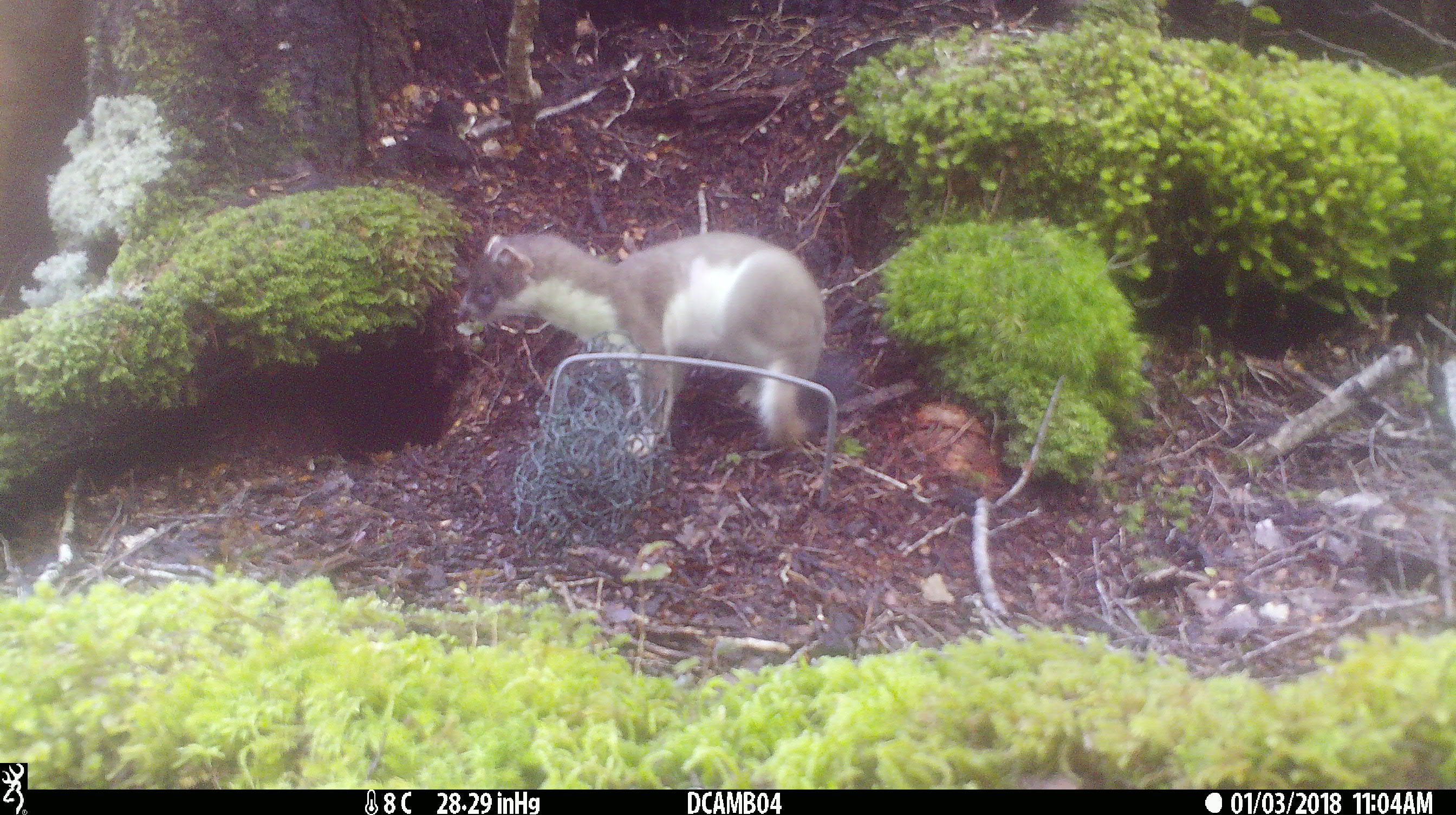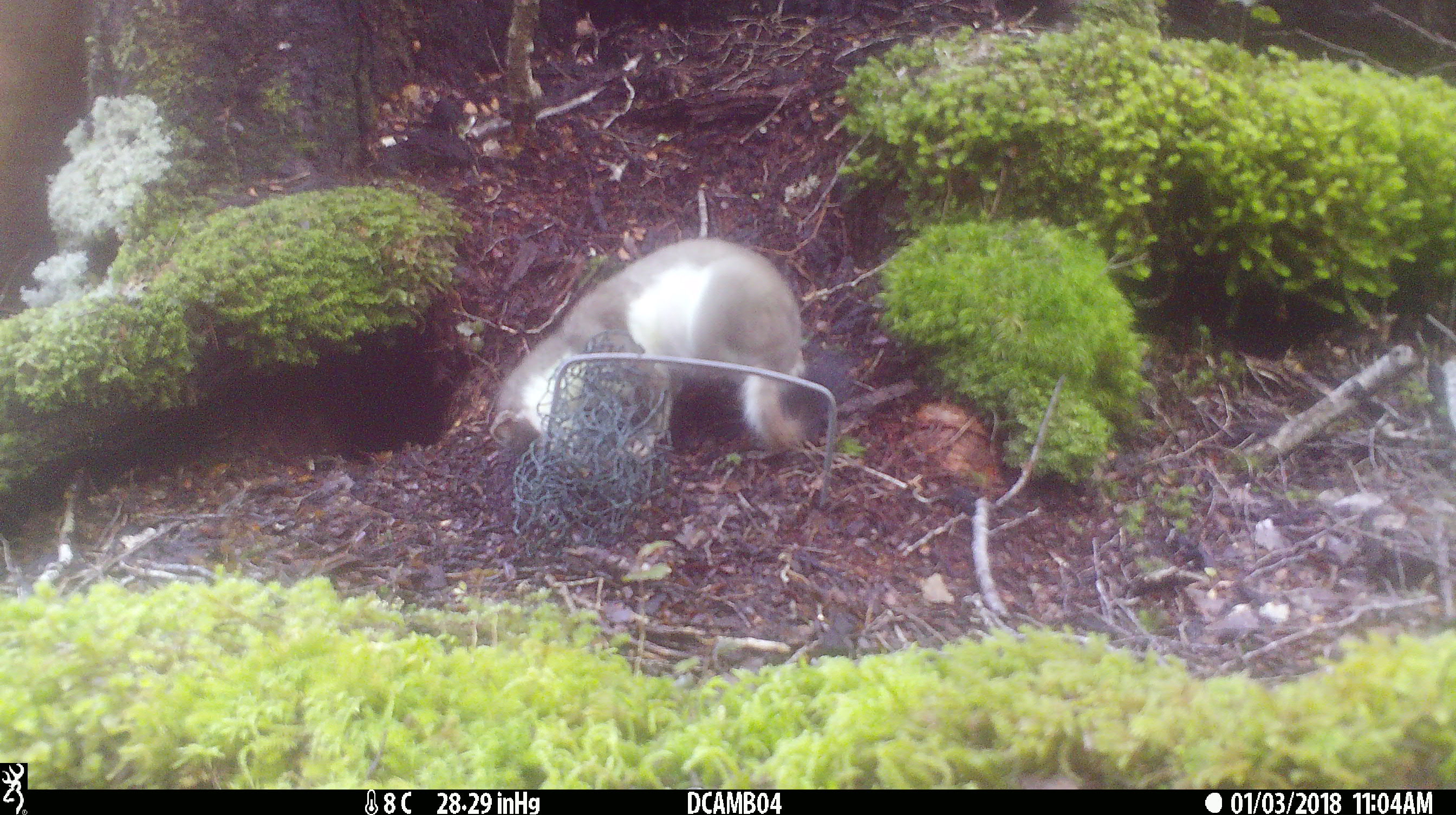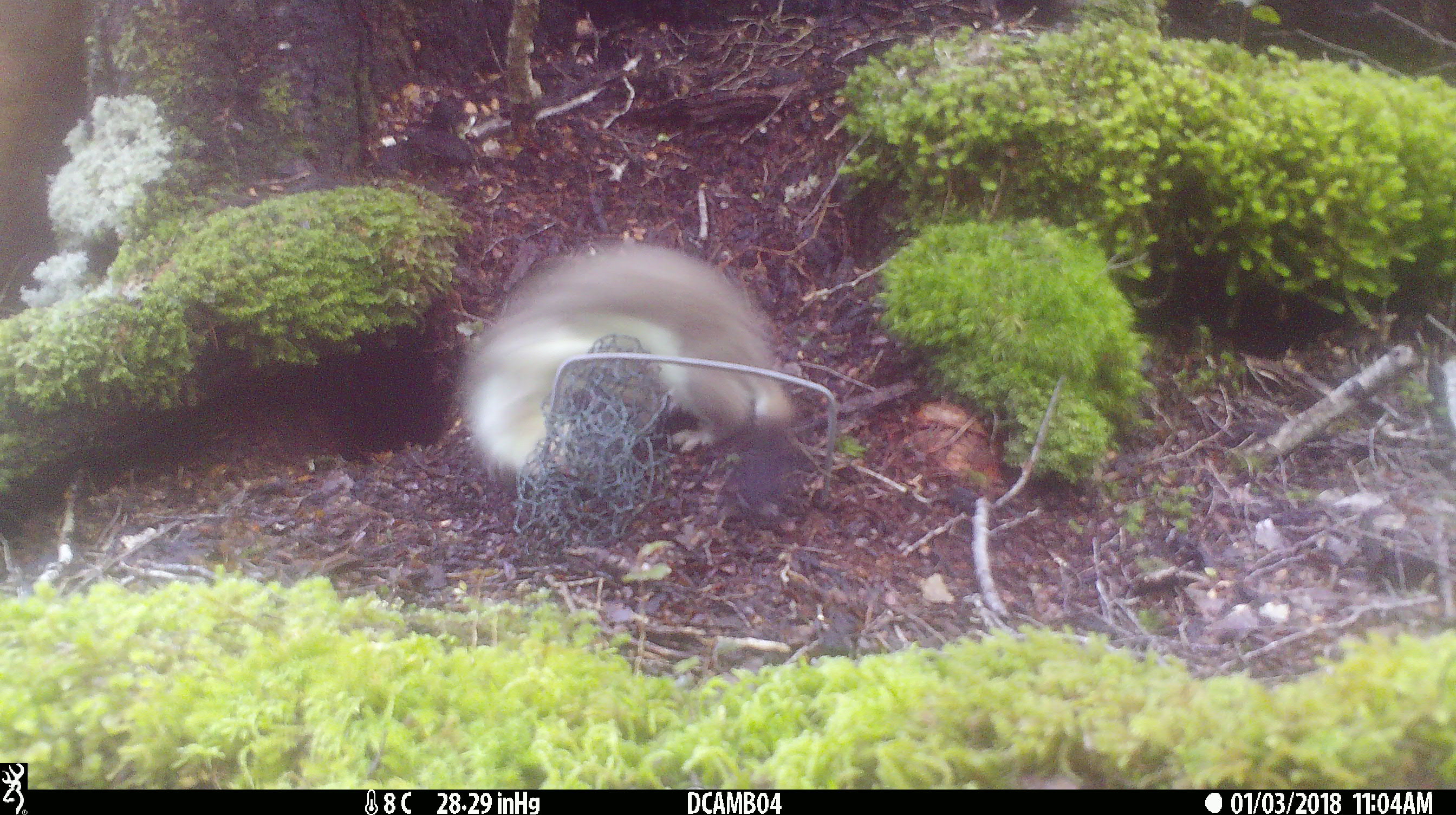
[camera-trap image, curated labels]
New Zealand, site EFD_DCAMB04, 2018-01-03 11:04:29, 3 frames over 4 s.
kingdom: Animalia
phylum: Chordata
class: Mammalia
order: Carnivora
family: Mustelidae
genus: Mustela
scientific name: Mustela erminea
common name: stoat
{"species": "stoat (Mustela erminea)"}